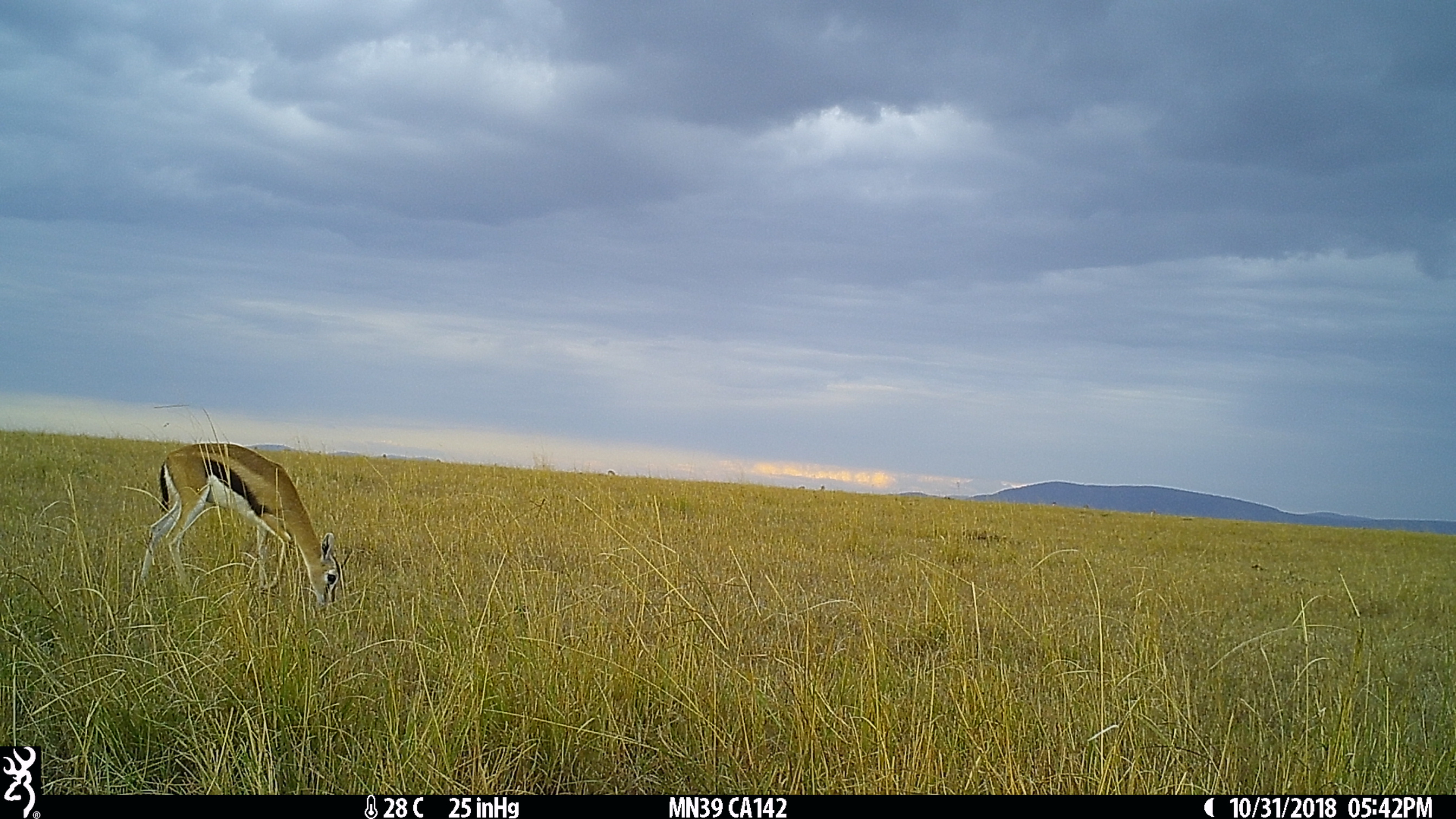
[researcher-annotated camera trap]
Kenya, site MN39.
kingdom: Animalia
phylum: Chordata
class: Mammalia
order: Artiodactyla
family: Bovidae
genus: Eudorcas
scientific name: Eudorcas thomsonii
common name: thomon's gazelle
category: gazelle thomsons